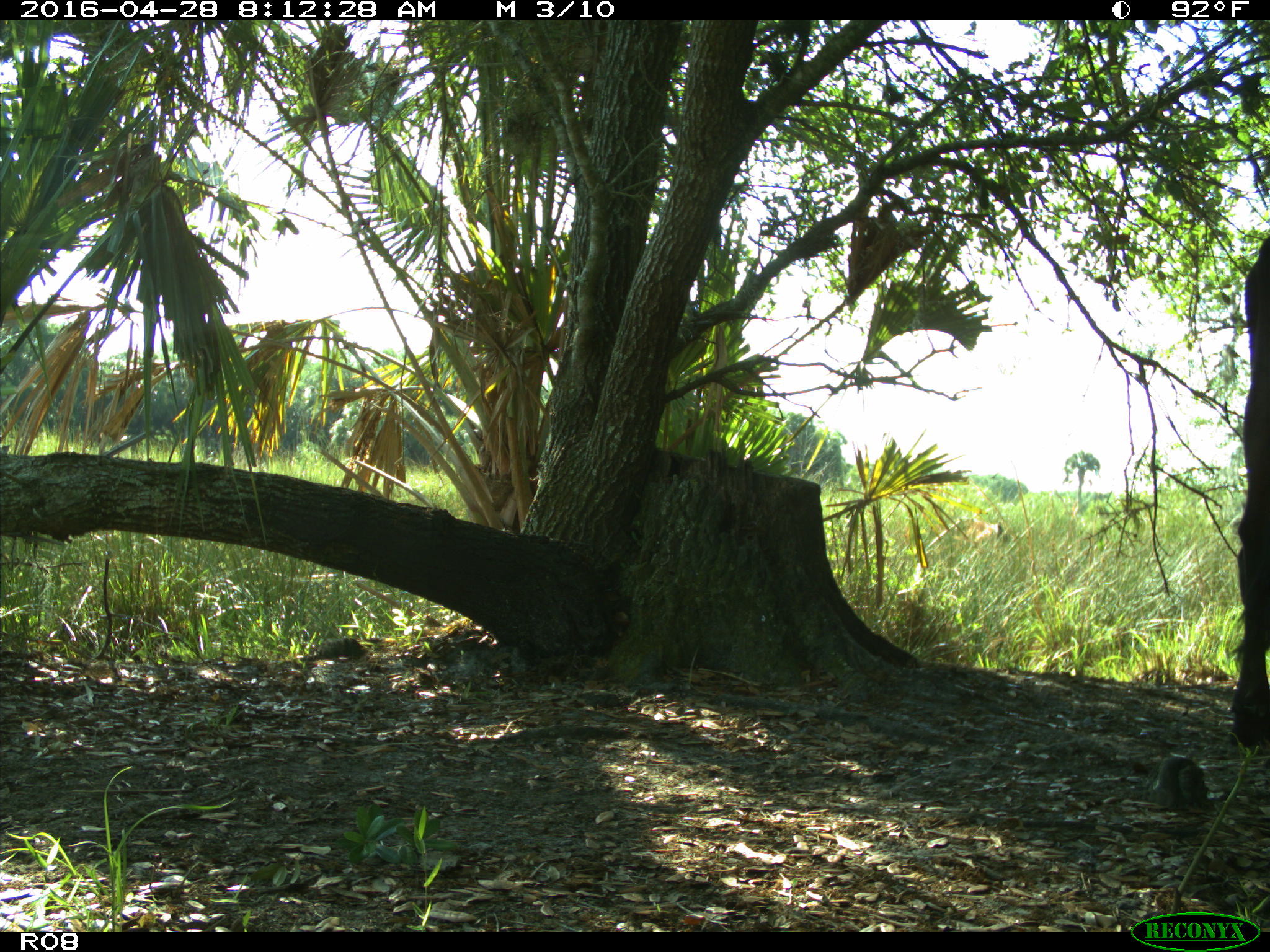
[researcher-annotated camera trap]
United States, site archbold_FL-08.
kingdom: Animalia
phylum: Chordata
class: Mammalia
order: Artiodactyla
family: Bovidae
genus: Bos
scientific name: Bos taurus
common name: domestic cow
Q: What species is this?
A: Bos taurus (domestic cow).